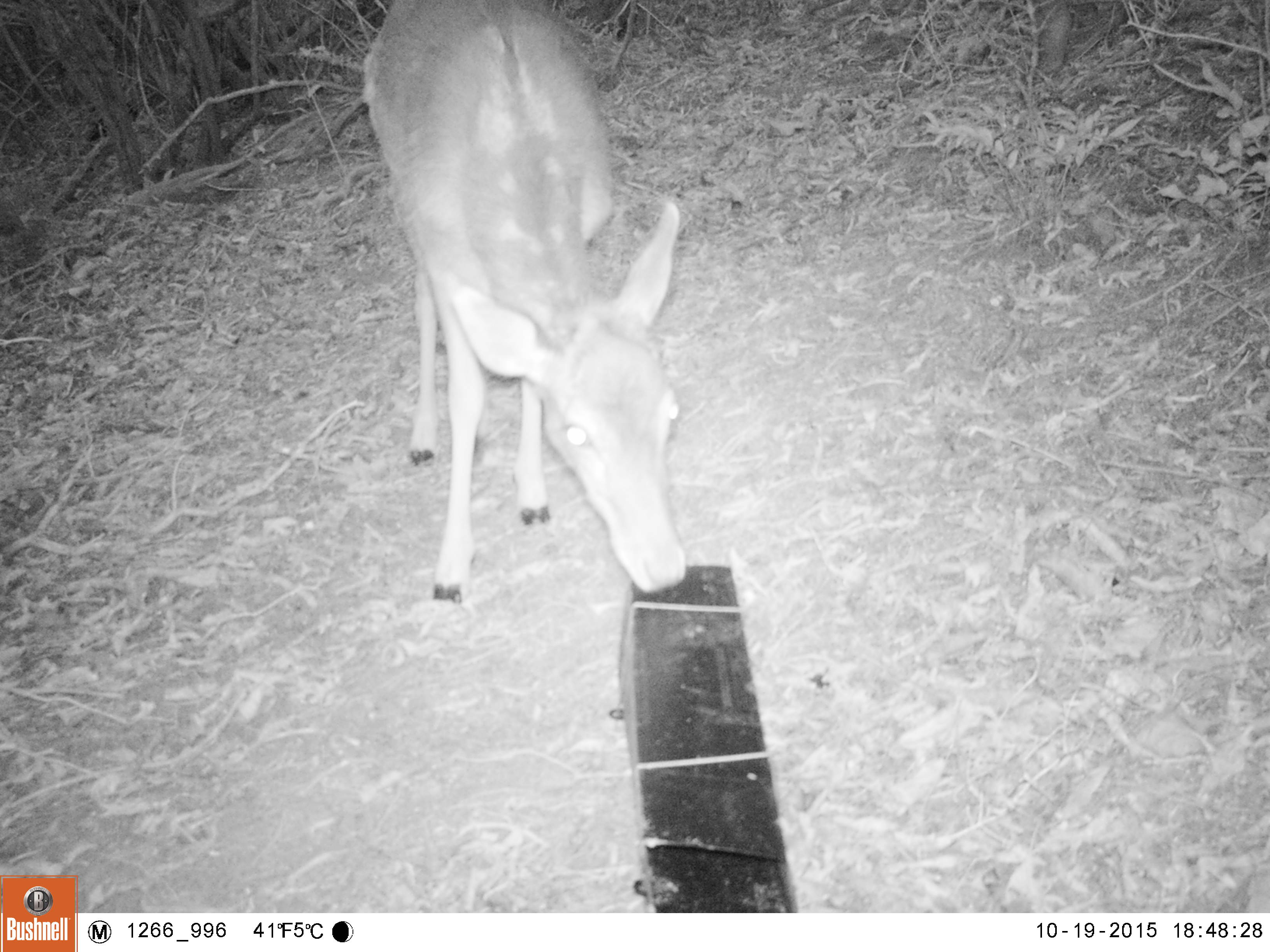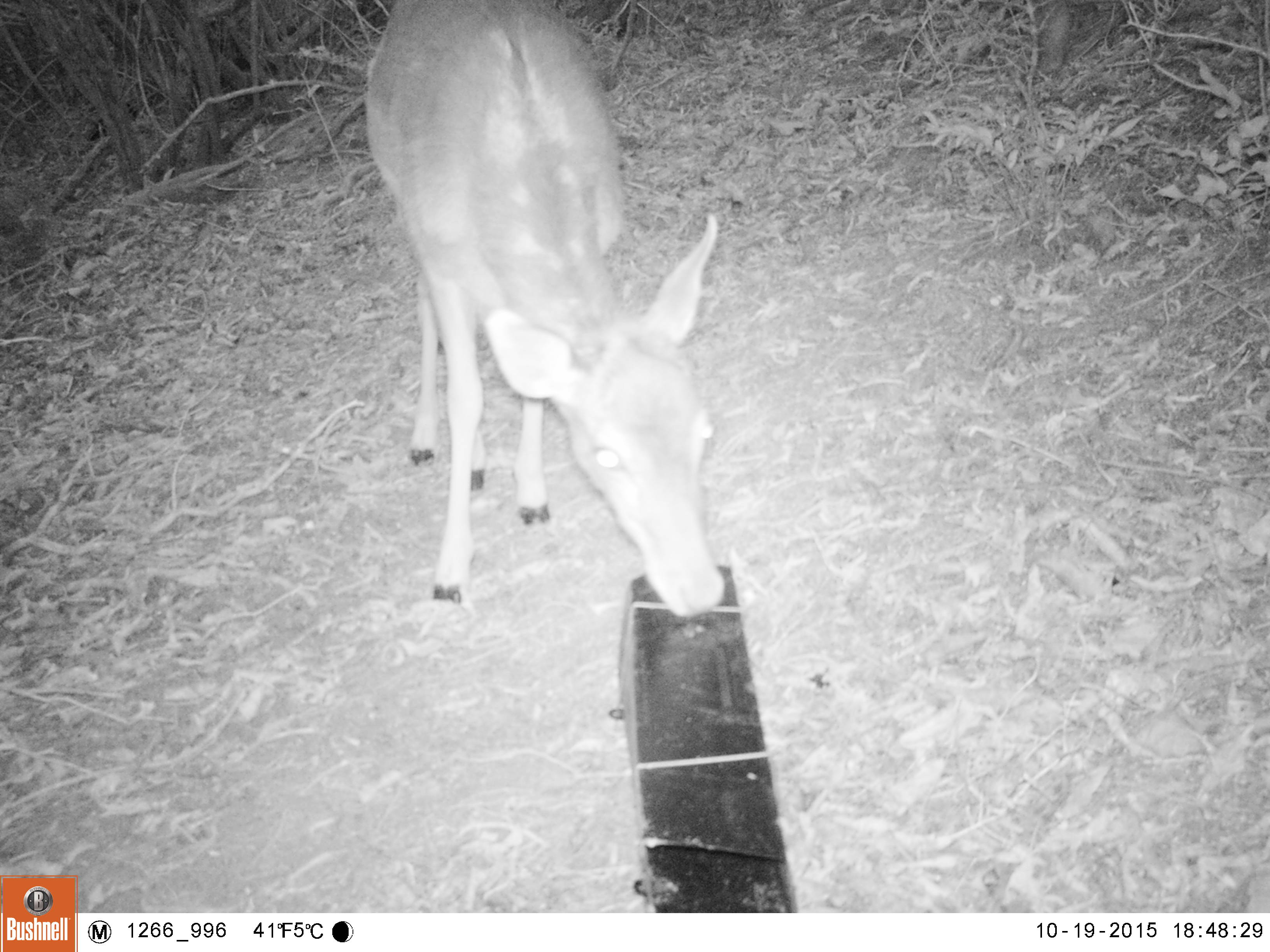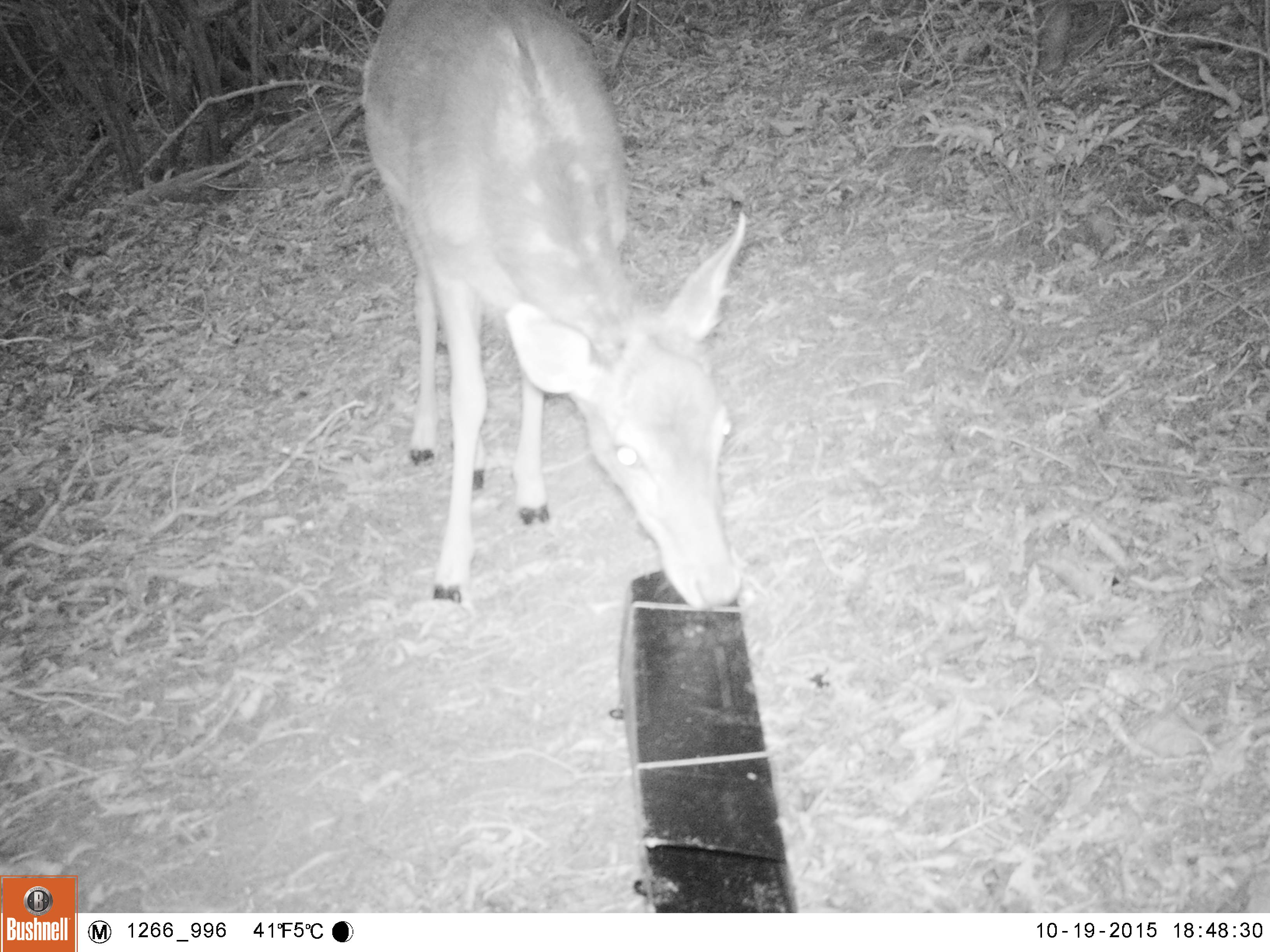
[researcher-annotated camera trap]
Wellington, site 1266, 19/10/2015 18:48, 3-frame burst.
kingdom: Animalia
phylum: Chordata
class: Mammalia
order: Artiodactyla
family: Cervidae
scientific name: Cervini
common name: deer